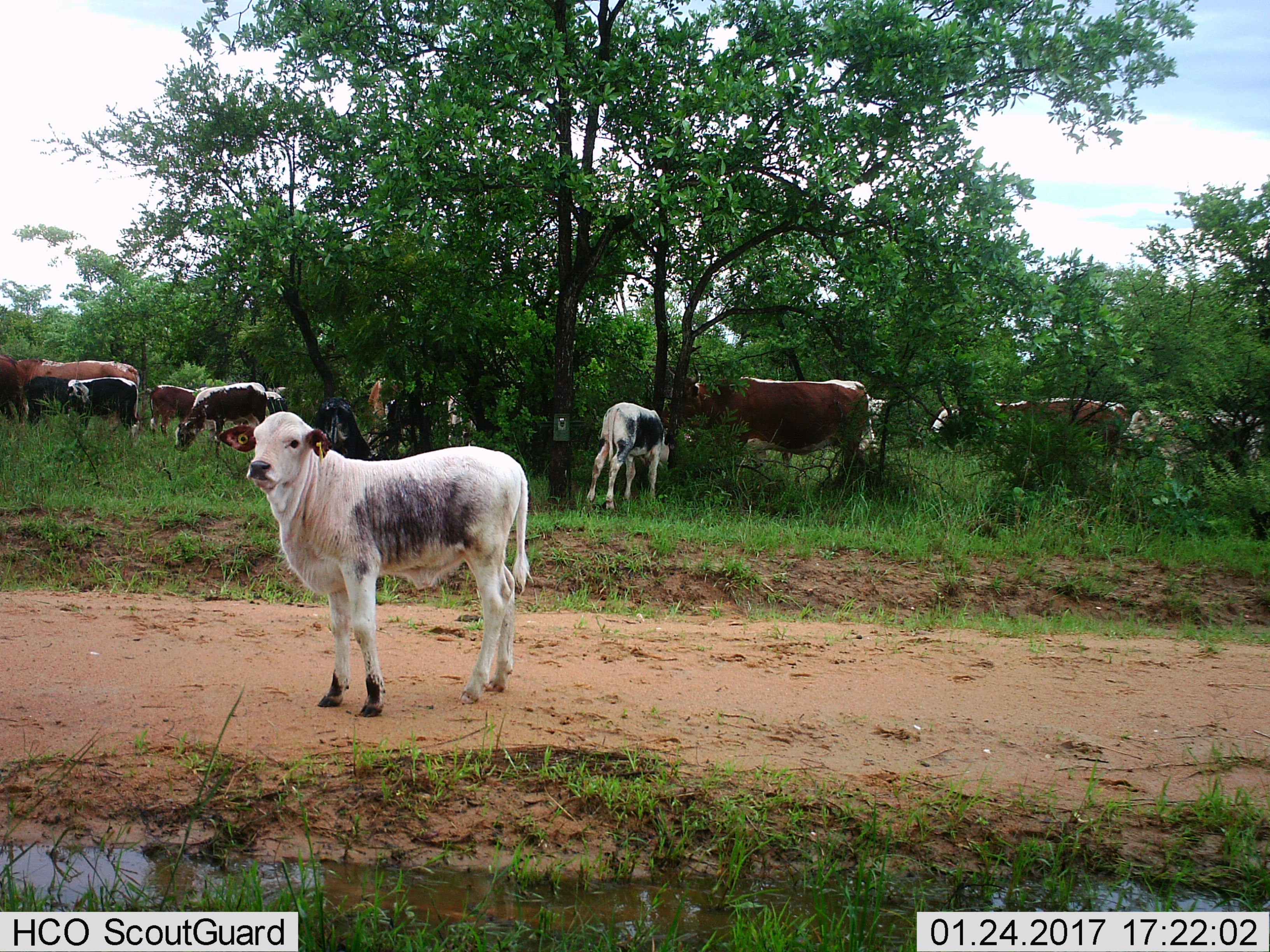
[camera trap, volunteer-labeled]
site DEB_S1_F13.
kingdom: Animalia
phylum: Chordata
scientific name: Vertebrata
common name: domestic animal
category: domesticanimal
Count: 11-50.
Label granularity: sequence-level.